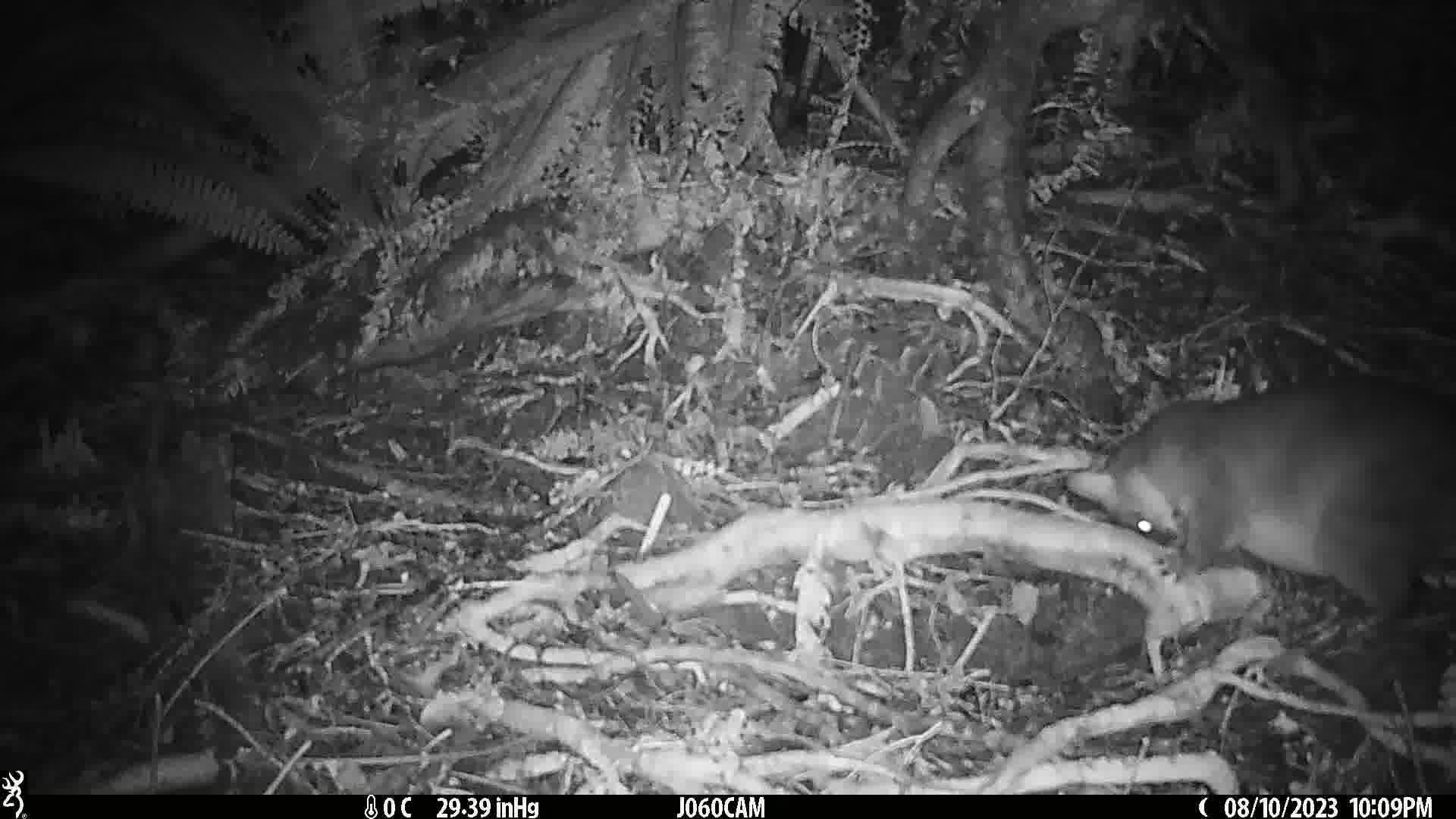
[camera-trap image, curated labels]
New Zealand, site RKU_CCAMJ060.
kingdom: Animalia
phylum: Chordata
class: Mammalia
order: Diprotodontia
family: Phalangeridae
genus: Trichosurus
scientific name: Trichosurus vulpecula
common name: common brushtail possum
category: possum